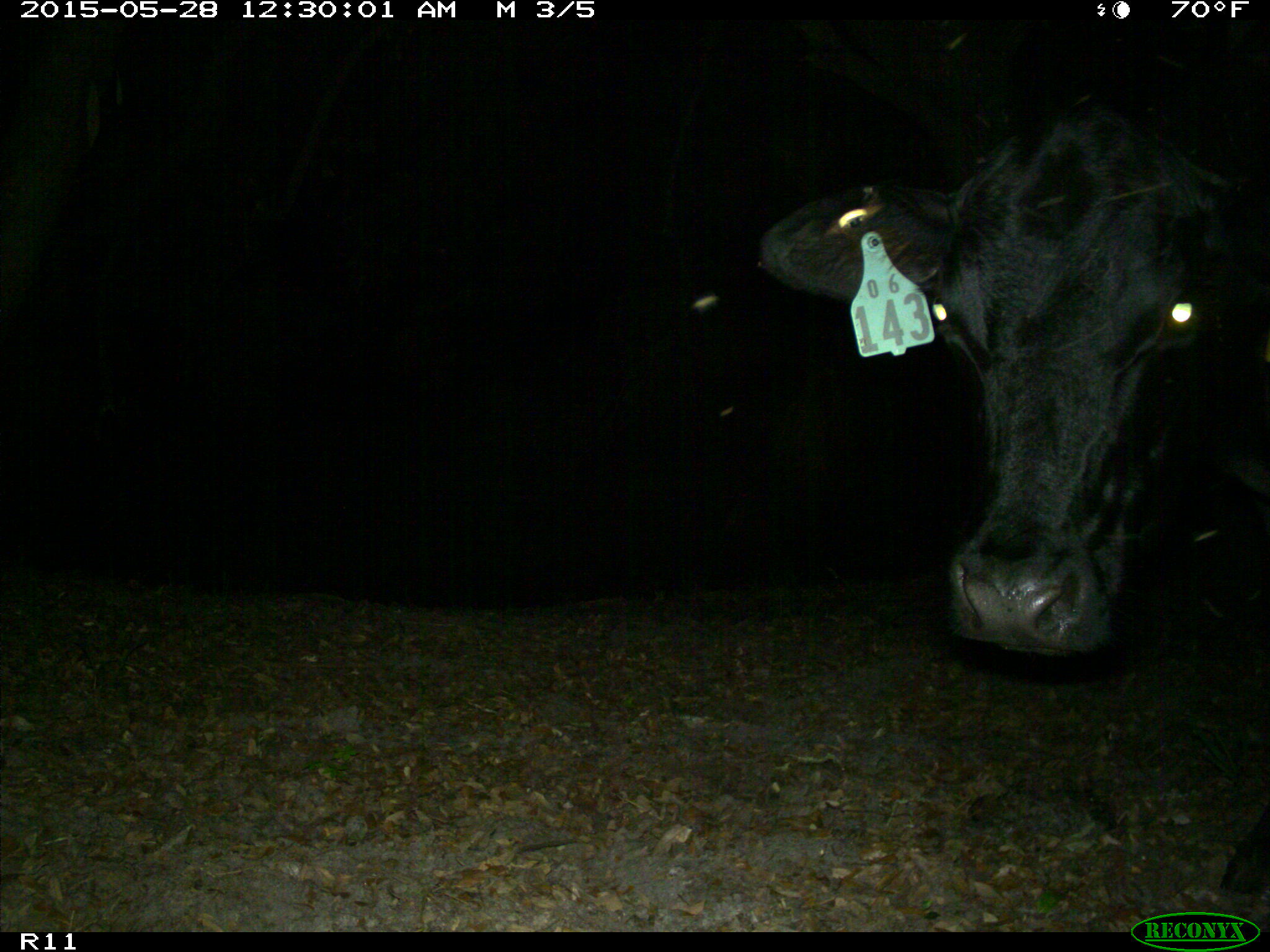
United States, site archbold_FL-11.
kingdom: Animalia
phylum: Chordata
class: Mammalia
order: Artiodactyla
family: Bovidae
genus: Bos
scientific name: Bos taurus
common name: domestic cow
Bos taurus (domestic cow).